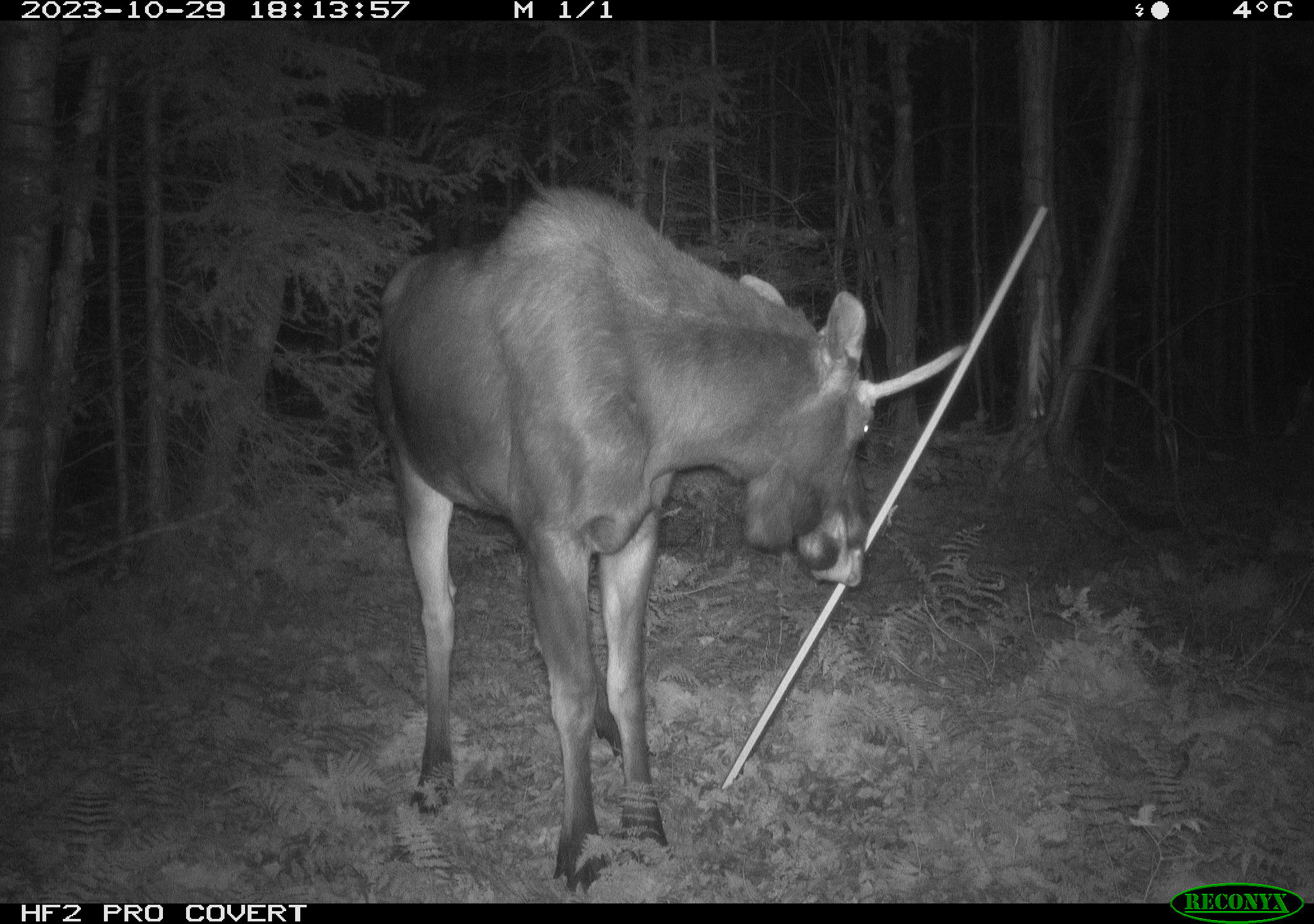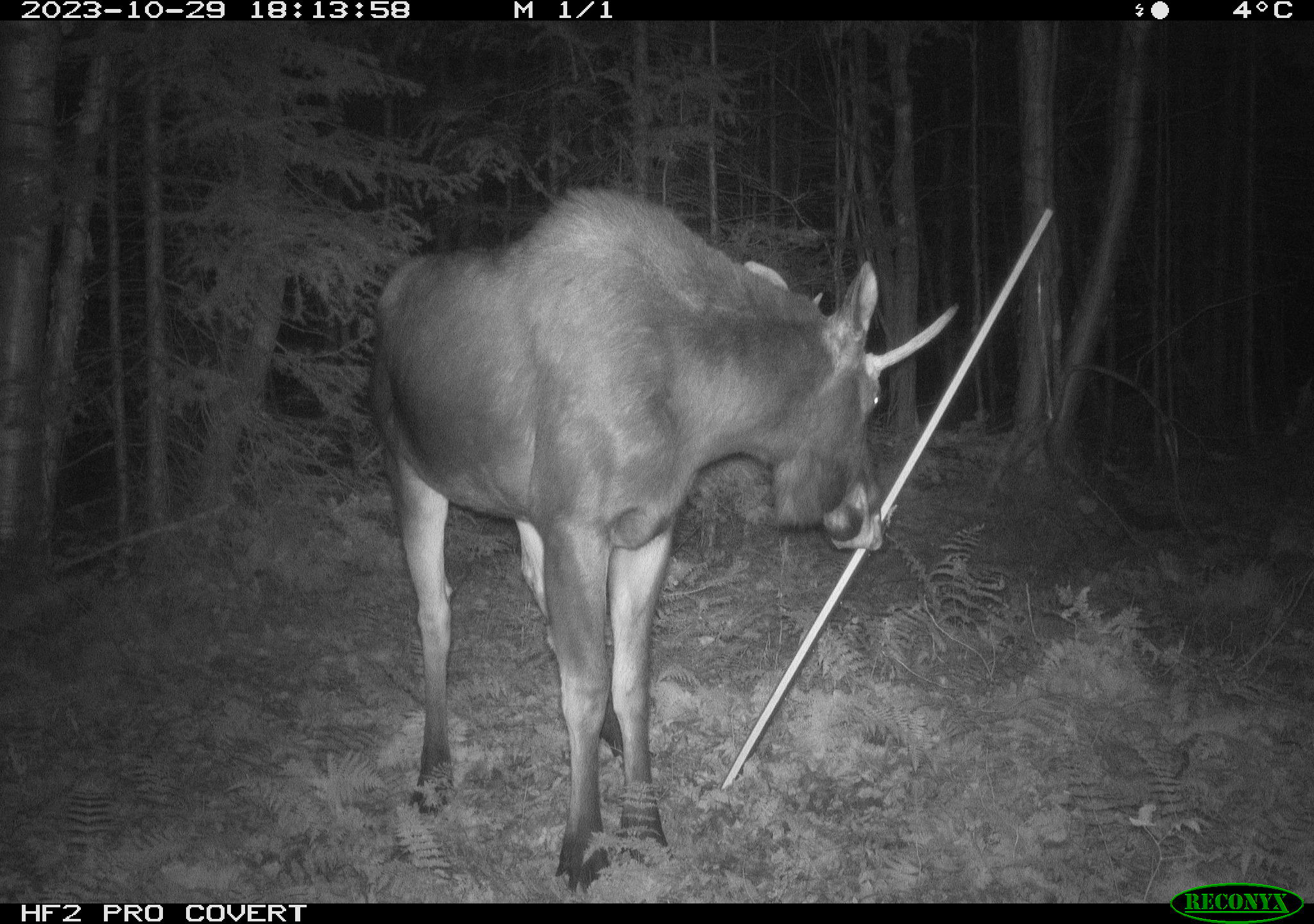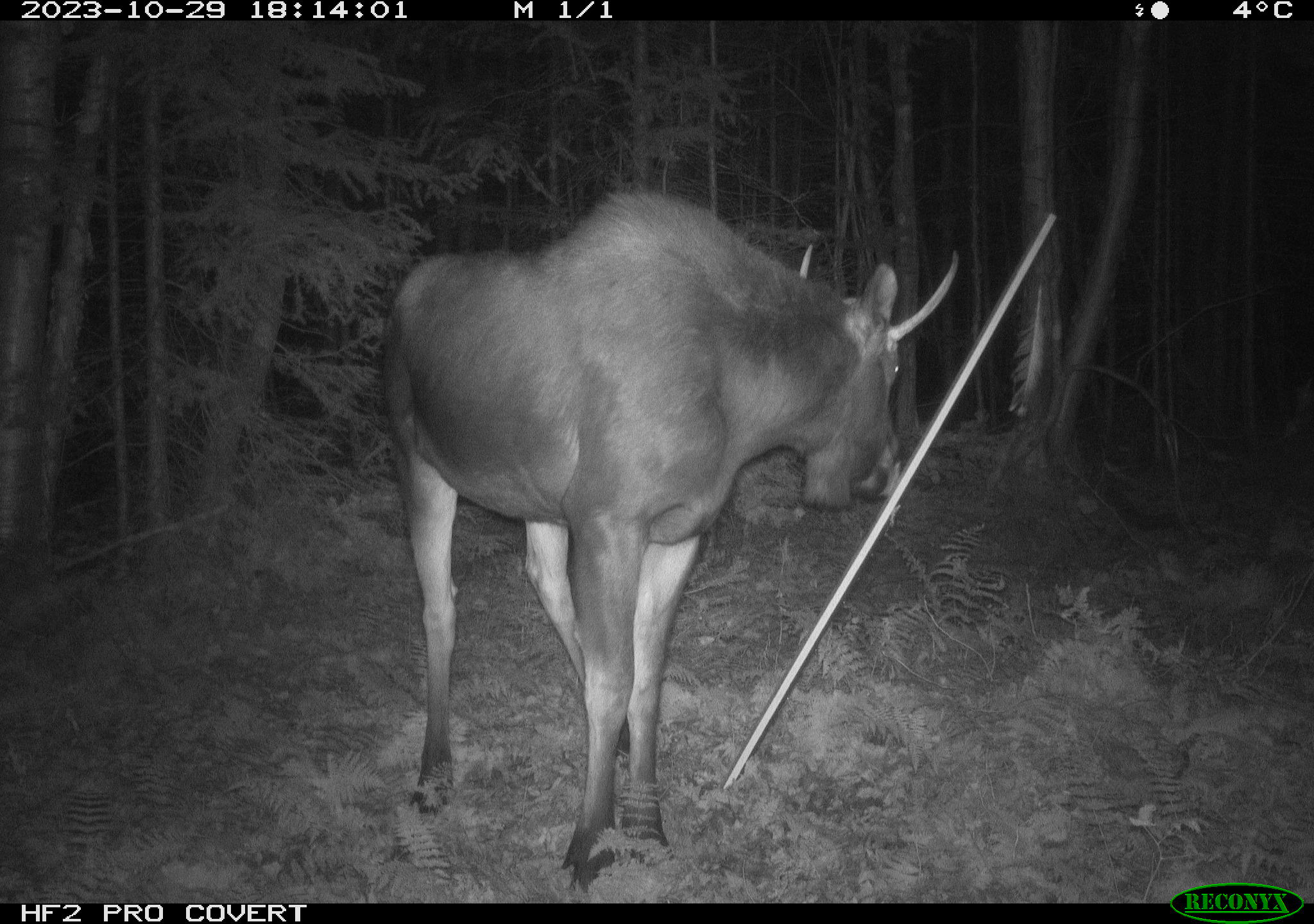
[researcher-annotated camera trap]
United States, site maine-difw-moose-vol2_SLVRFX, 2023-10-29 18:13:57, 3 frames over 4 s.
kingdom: Animalia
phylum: Chordata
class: Mammalia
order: Artiodactyla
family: Cervidae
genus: Alces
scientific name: Alces alces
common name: moose